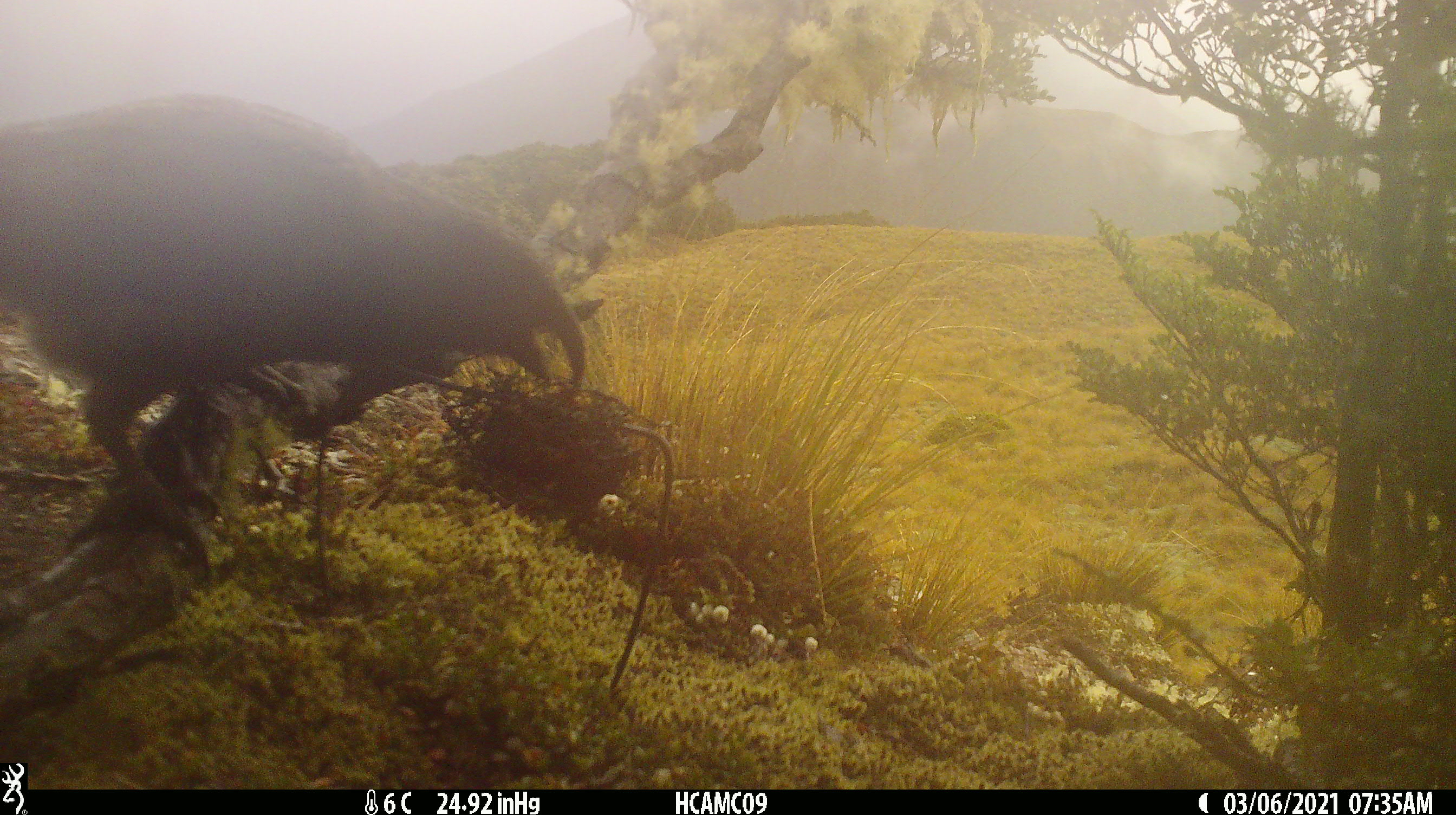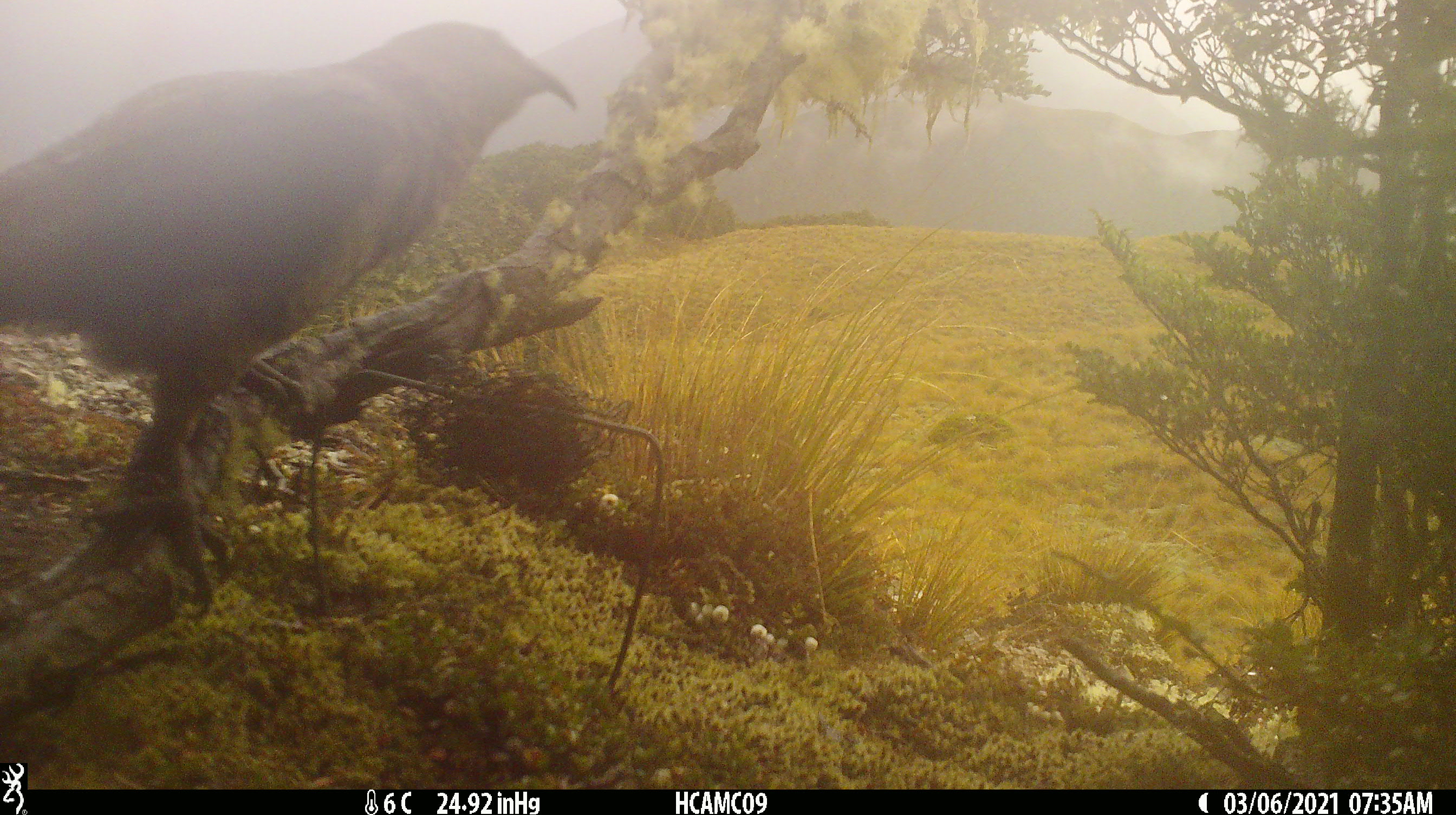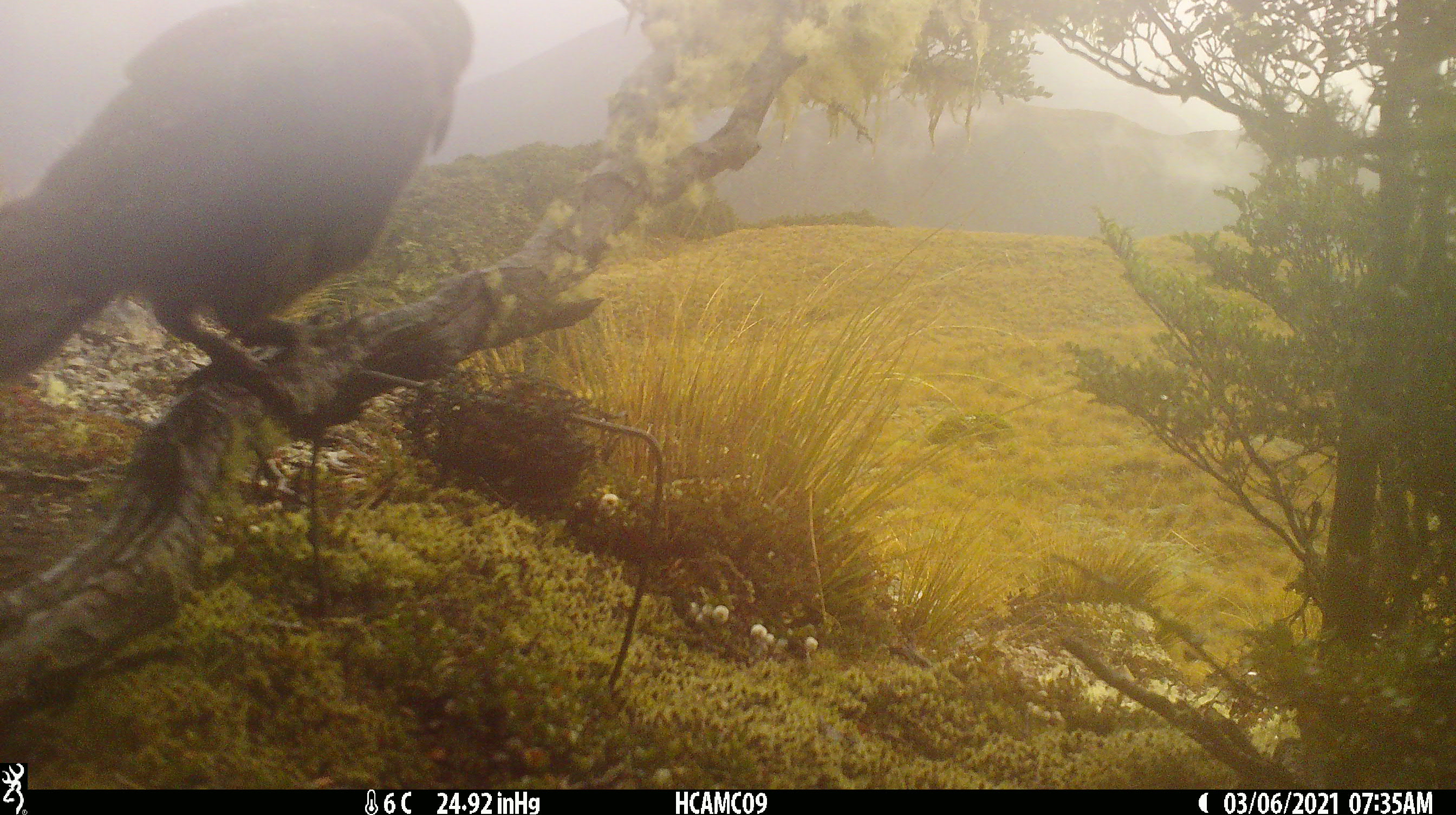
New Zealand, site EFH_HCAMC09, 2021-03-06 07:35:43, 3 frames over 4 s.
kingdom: Animalia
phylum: Chordata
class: Aves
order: Psittaciformes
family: Strigopidae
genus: Nestor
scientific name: Nestor notabilis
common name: kea